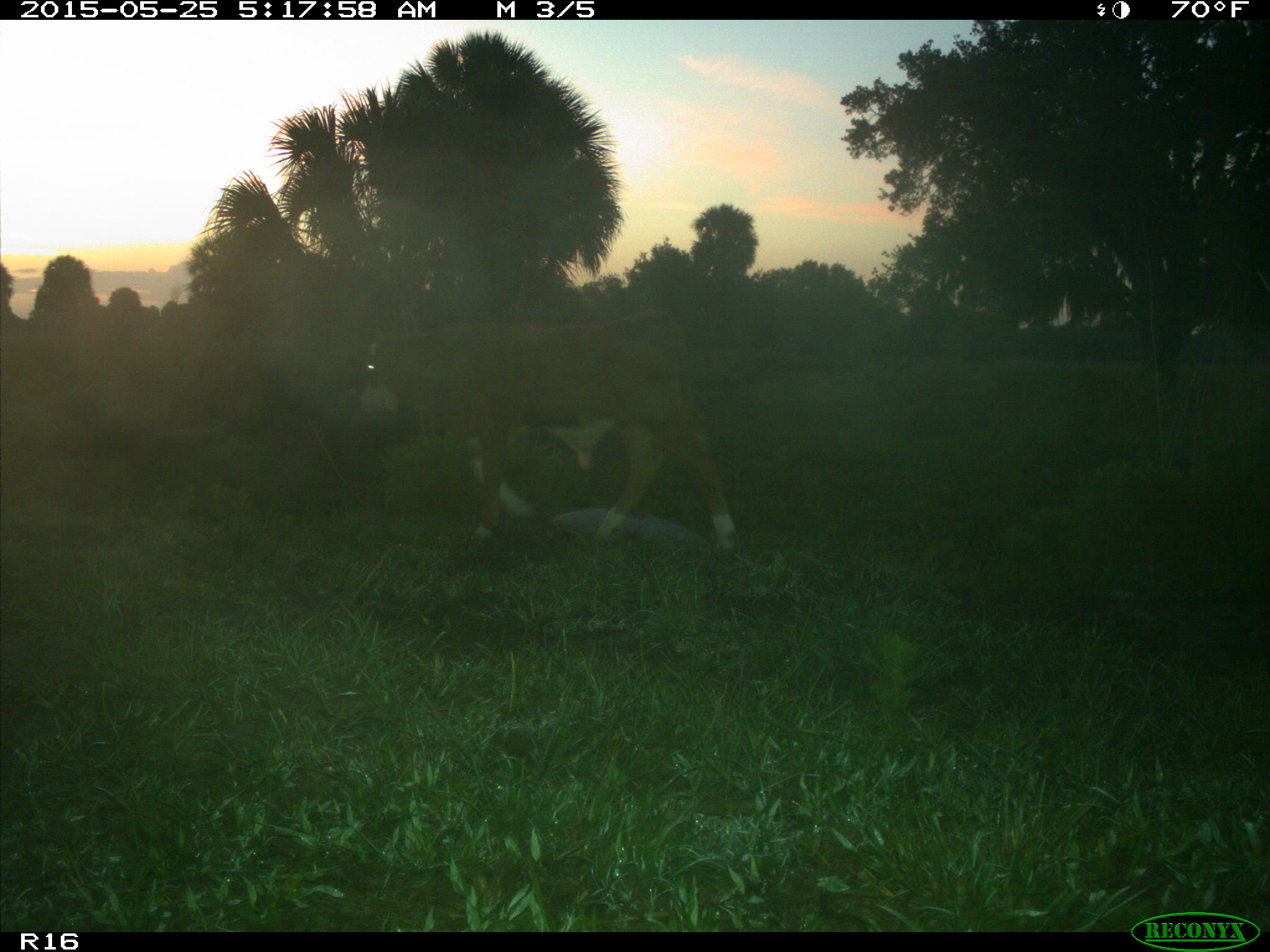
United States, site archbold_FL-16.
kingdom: Animalia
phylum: Chordata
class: Mammalia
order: Artiodactyla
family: Bovidae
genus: Bos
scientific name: Bos taurus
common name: domestic cow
Bos taurus (domestic cow).